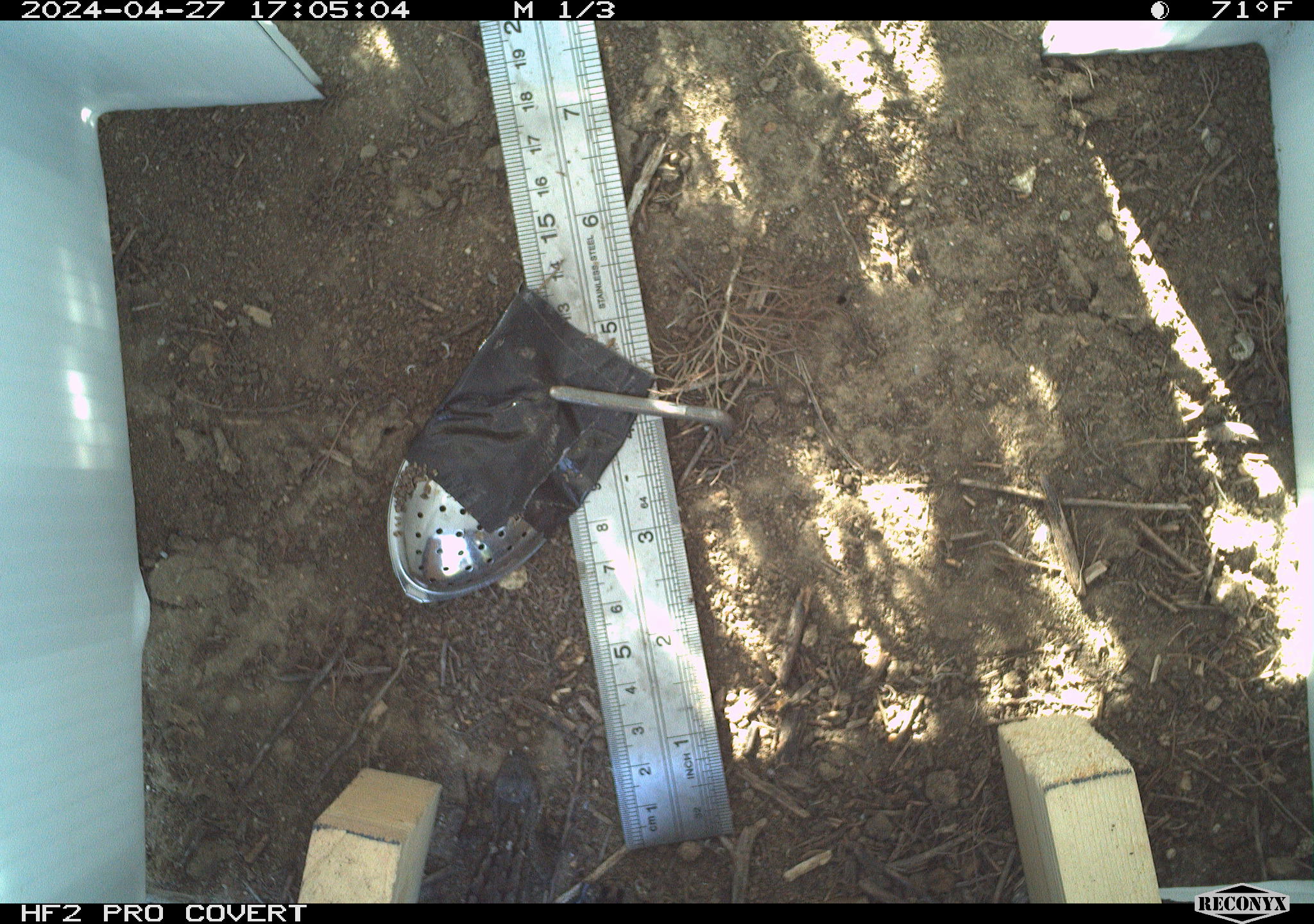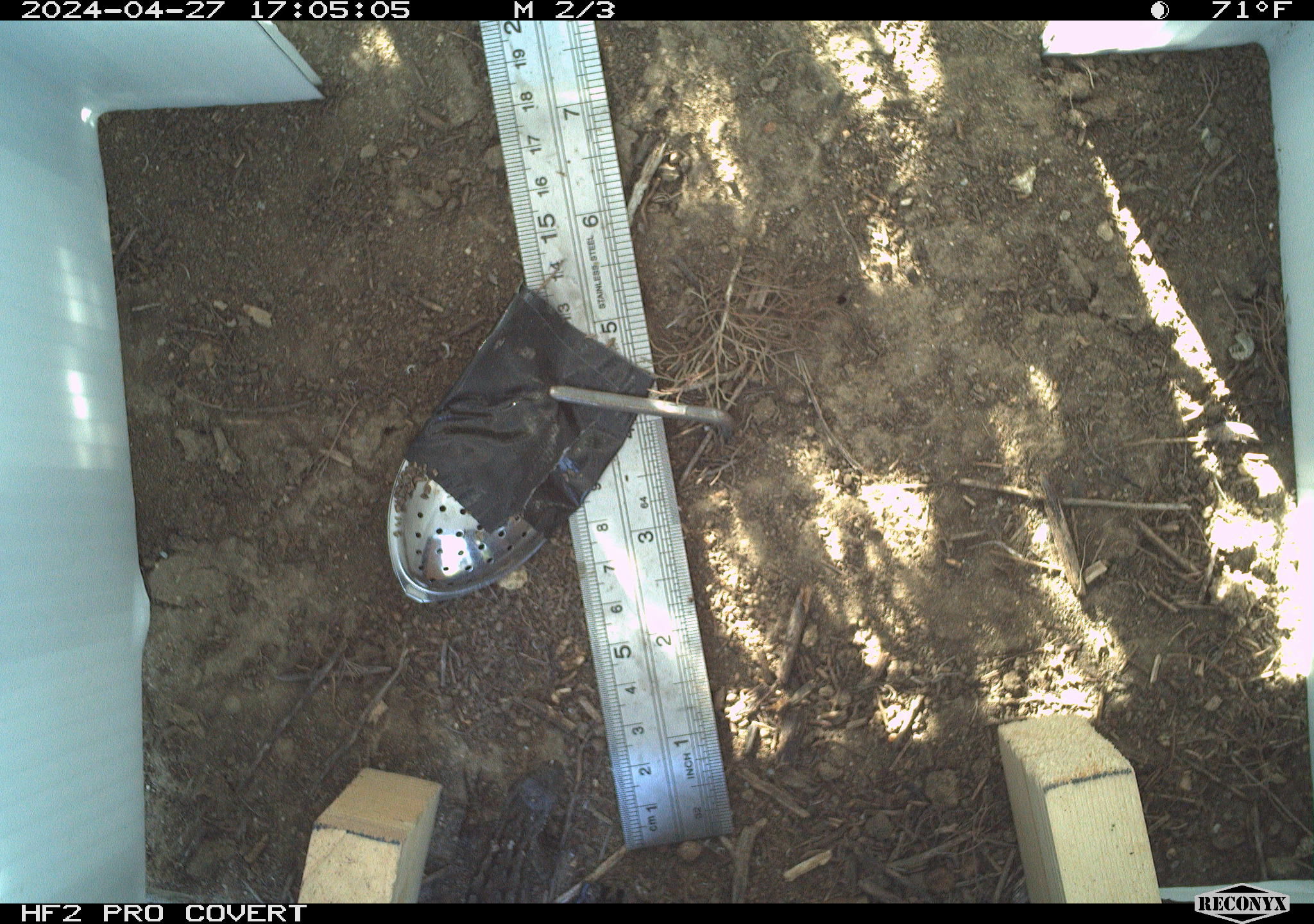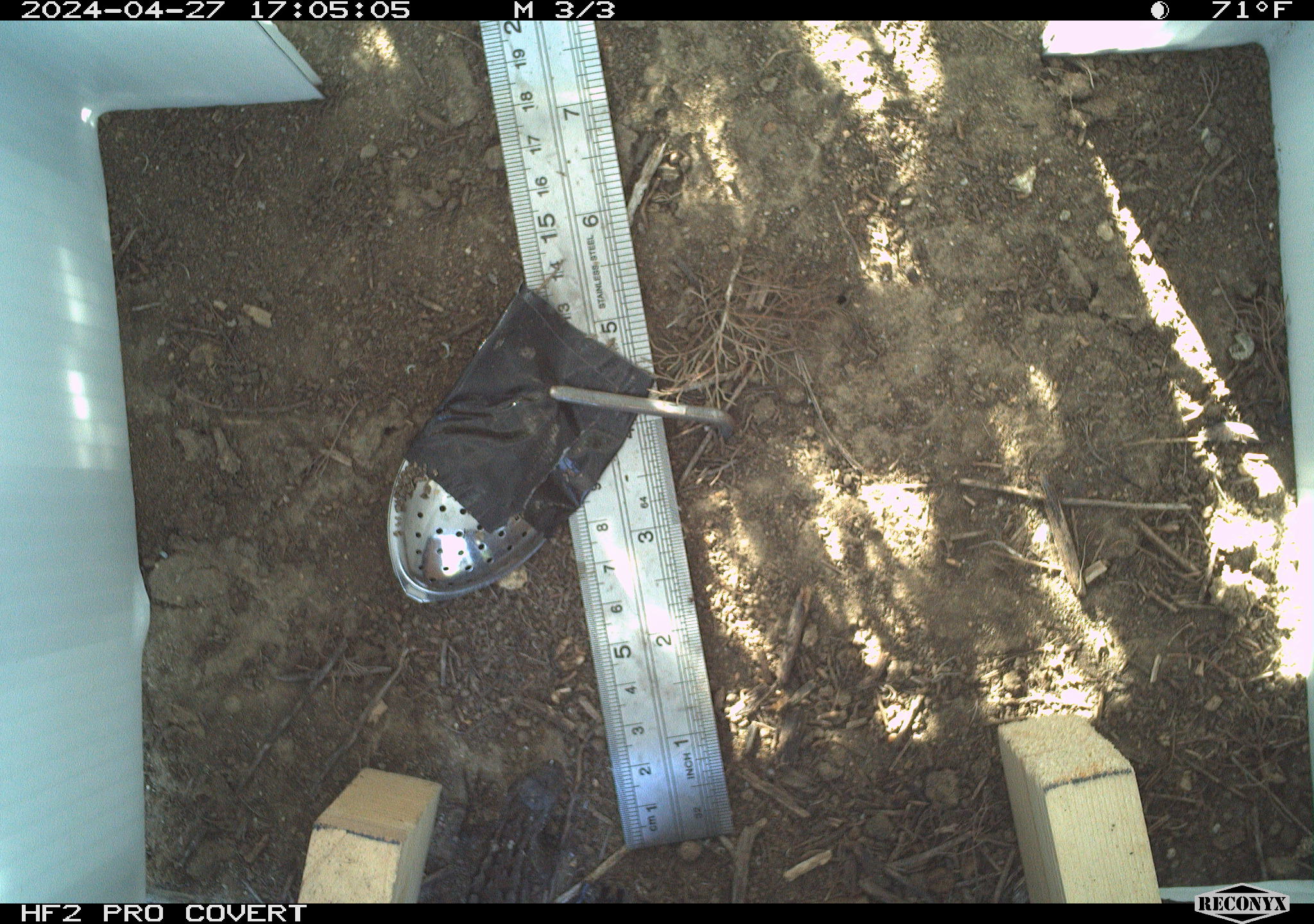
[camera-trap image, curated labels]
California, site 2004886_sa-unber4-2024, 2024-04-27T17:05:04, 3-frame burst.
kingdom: Animalia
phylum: Chordata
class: Reptilia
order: Squamata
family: Phrynosomatidae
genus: Sceloporus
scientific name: Sceloporus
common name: spiny lizards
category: sceloporus species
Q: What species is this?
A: Sceloporus species (spiny lizards) (Sceloporus).